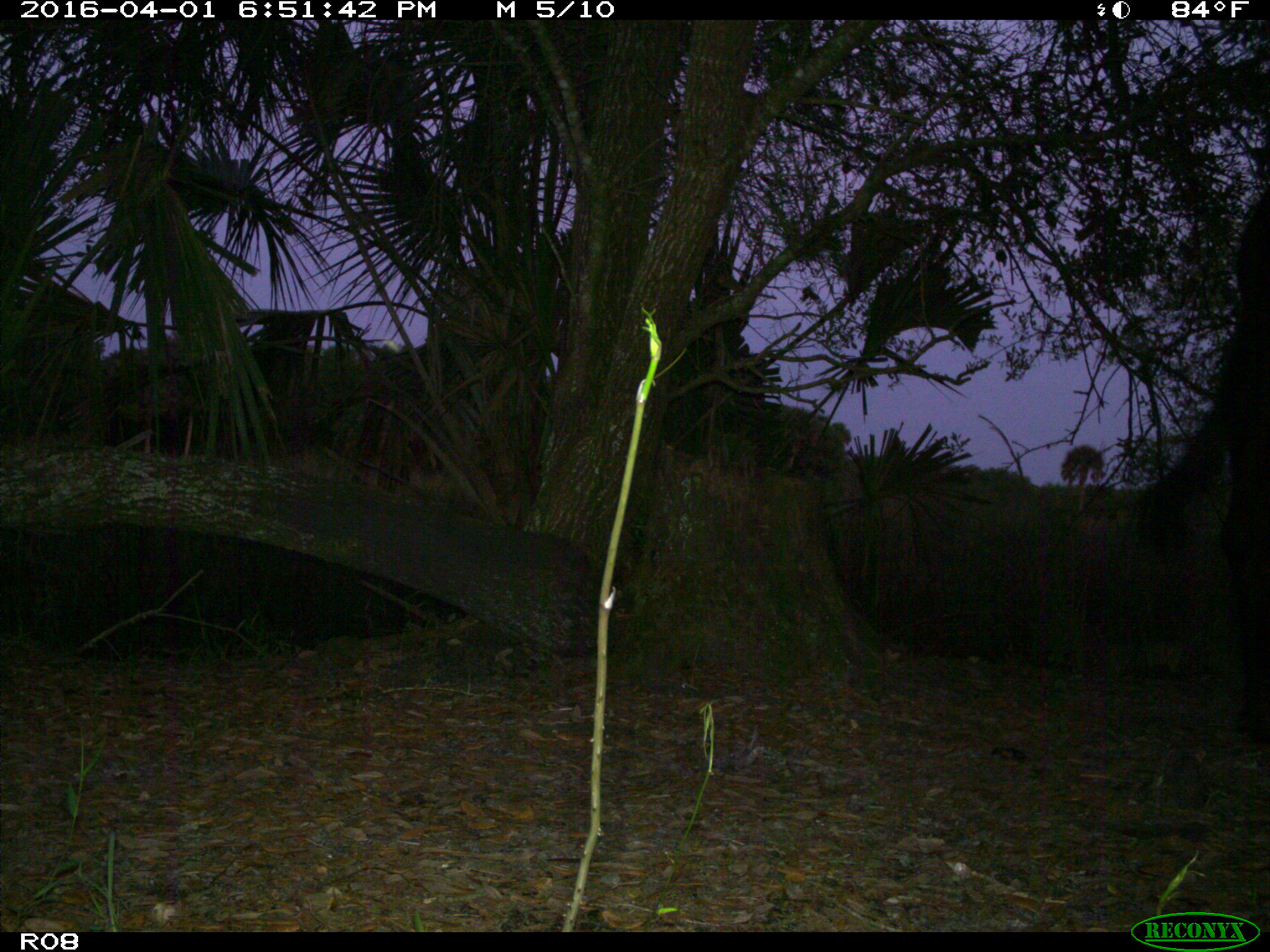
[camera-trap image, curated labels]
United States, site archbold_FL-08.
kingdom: Animalia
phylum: Chordata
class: Mammalia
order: Artiodactyla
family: Bovidae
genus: Bos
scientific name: Bos taurus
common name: domestic cow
Bos taurus (domestic cow).